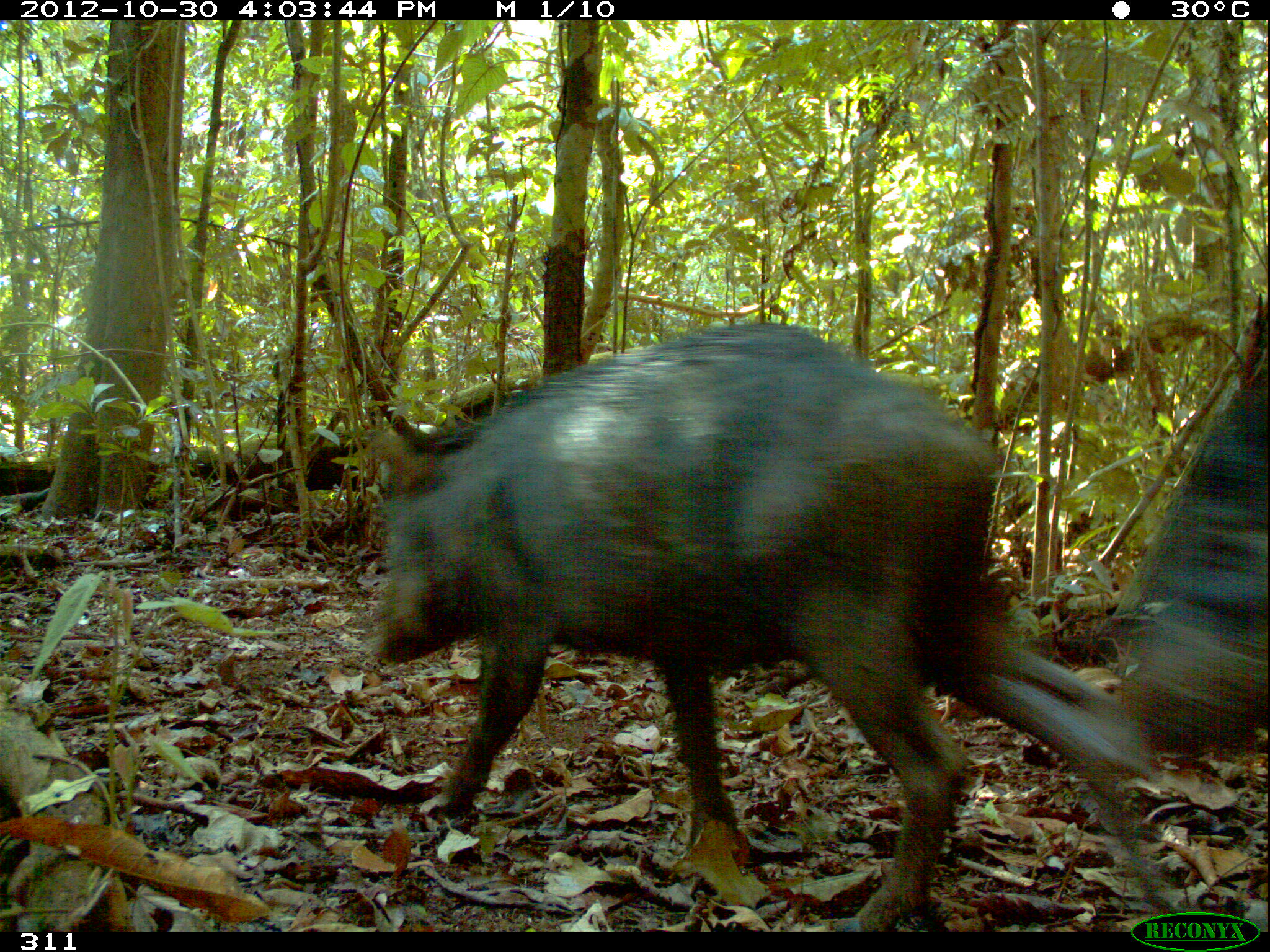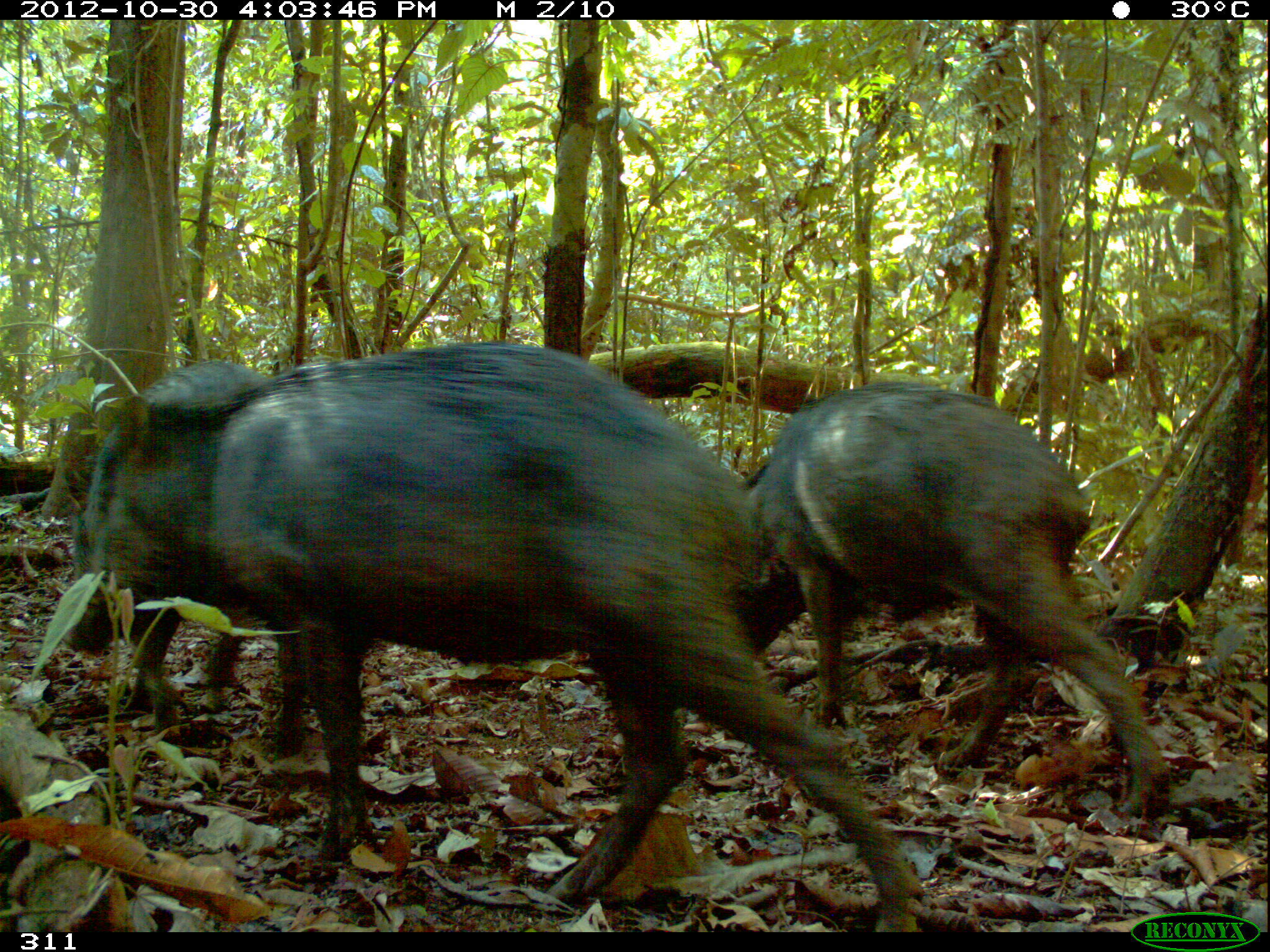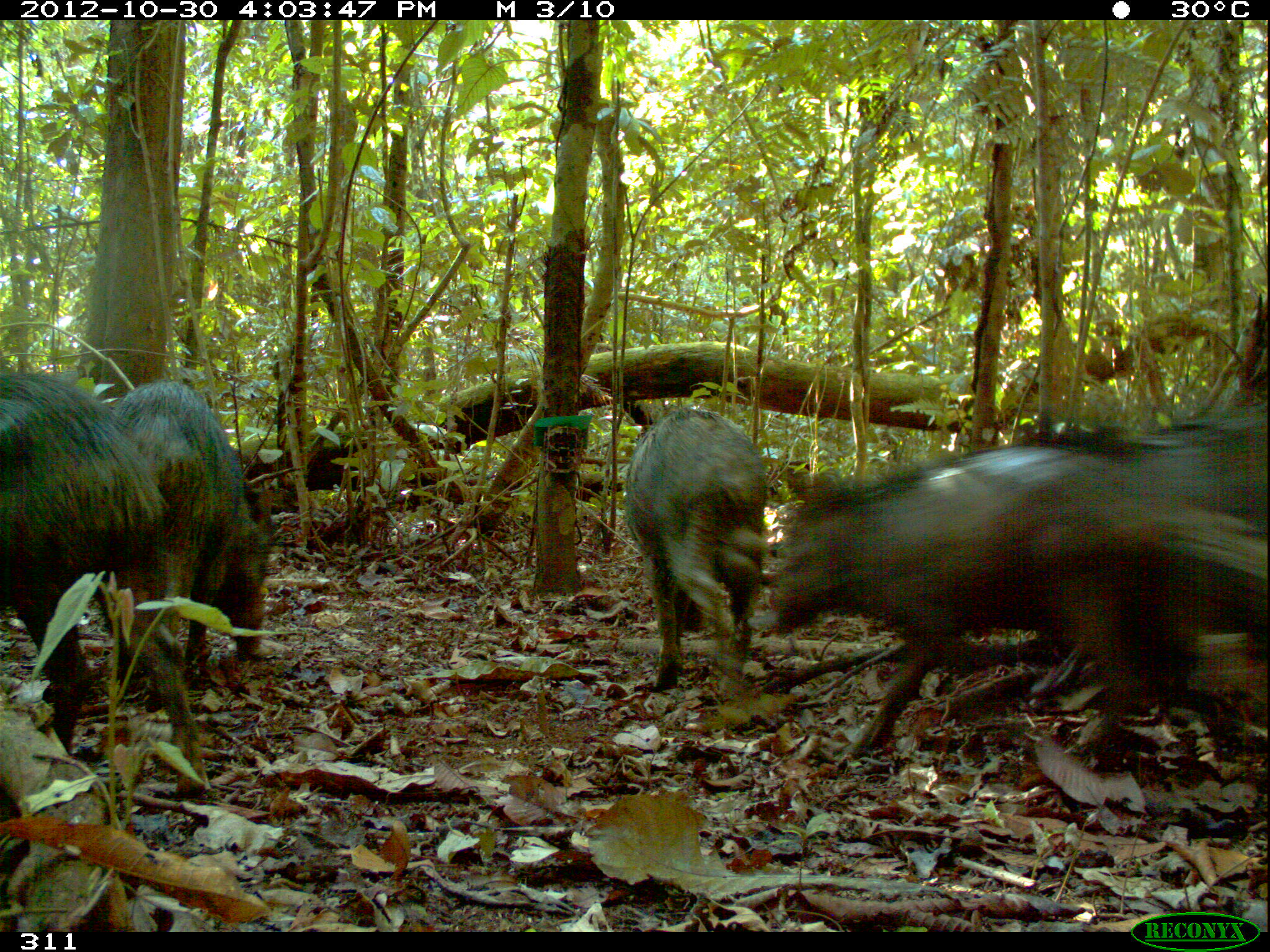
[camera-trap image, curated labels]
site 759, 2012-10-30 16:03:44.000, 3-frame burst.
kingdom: Animalia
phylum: Chordata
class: Mammalia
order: Artiodactyla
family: Tayassuidae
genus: Tayassu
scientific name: Tayassu pecari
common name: white-lipped peccary